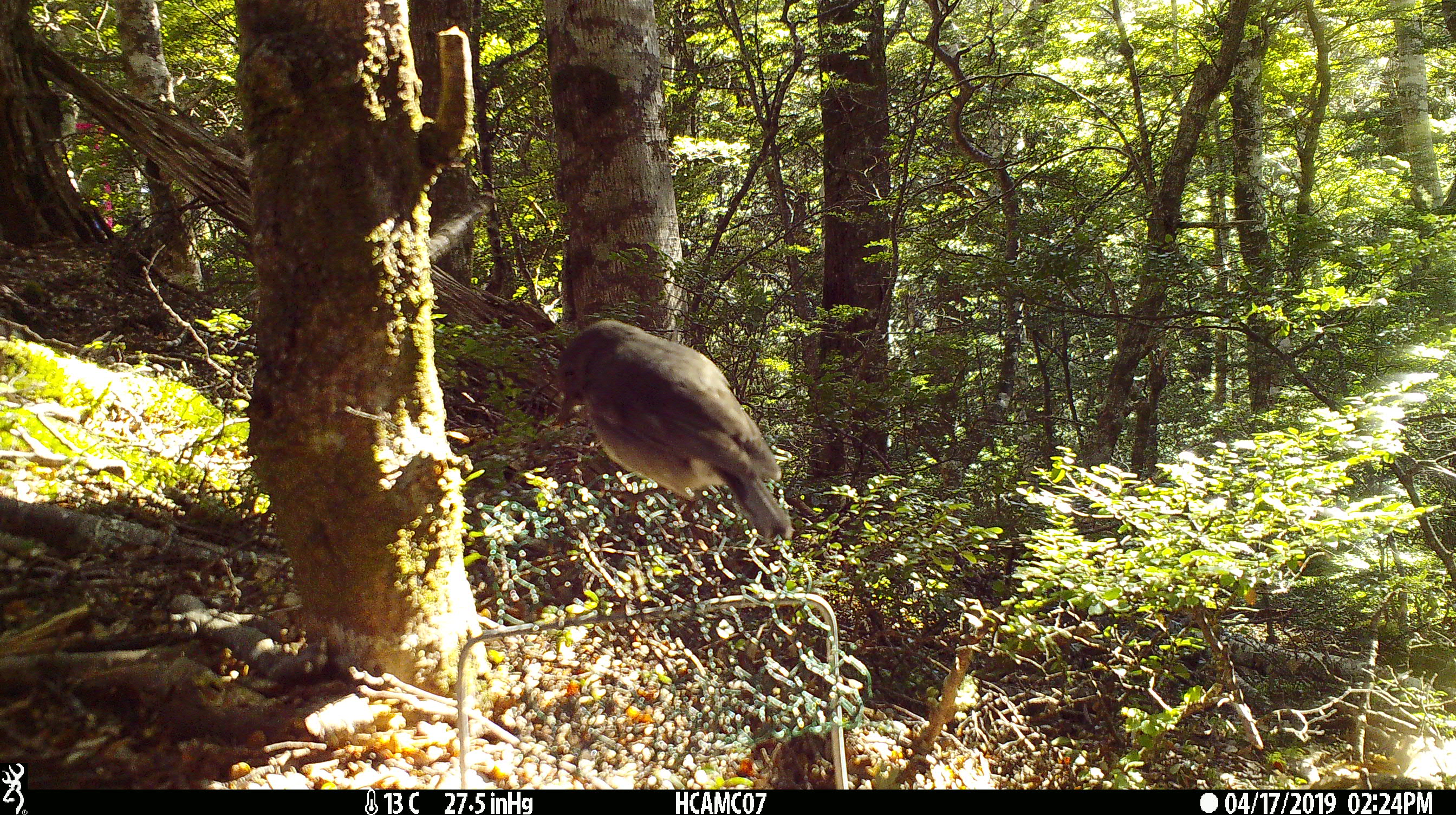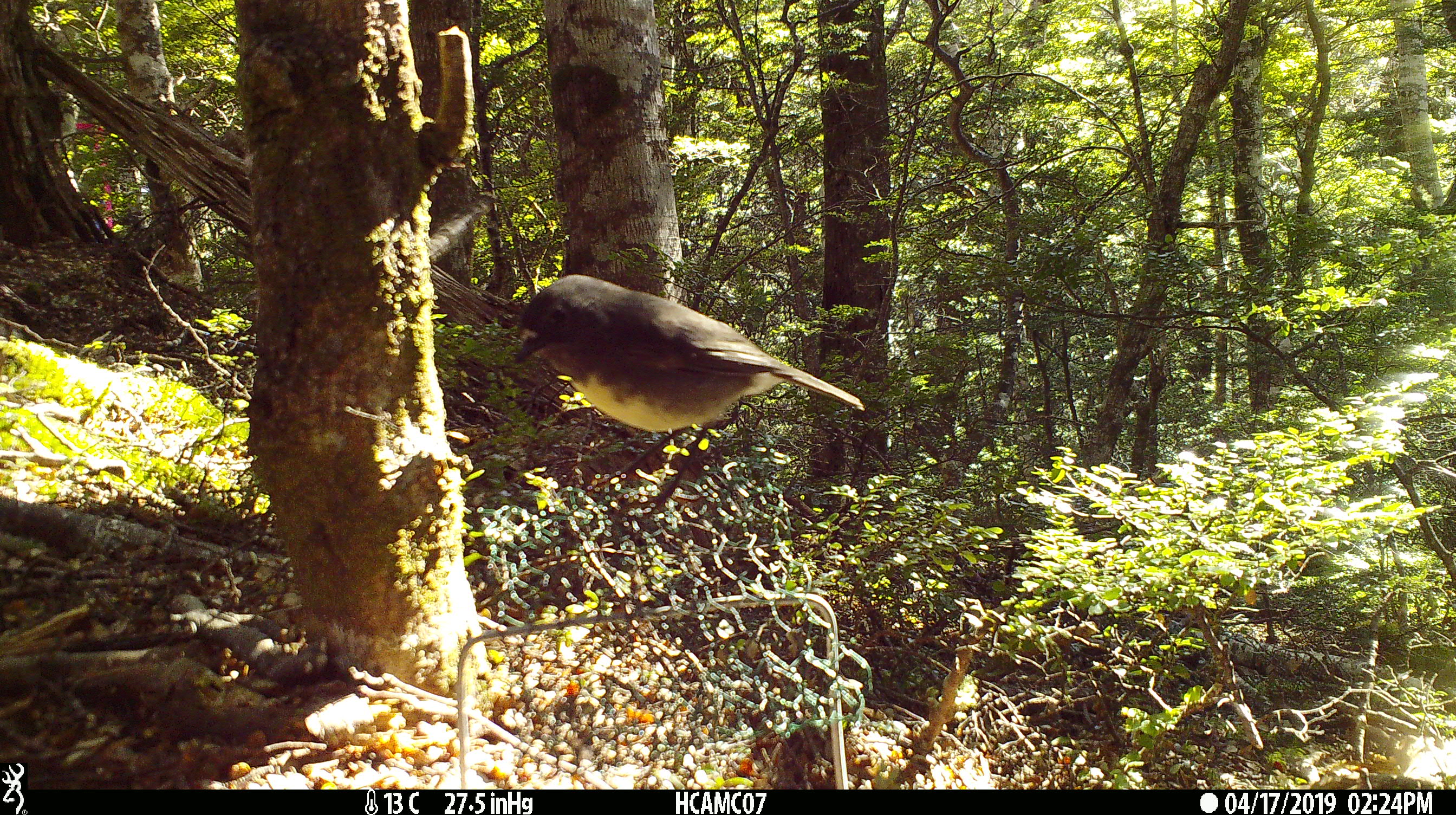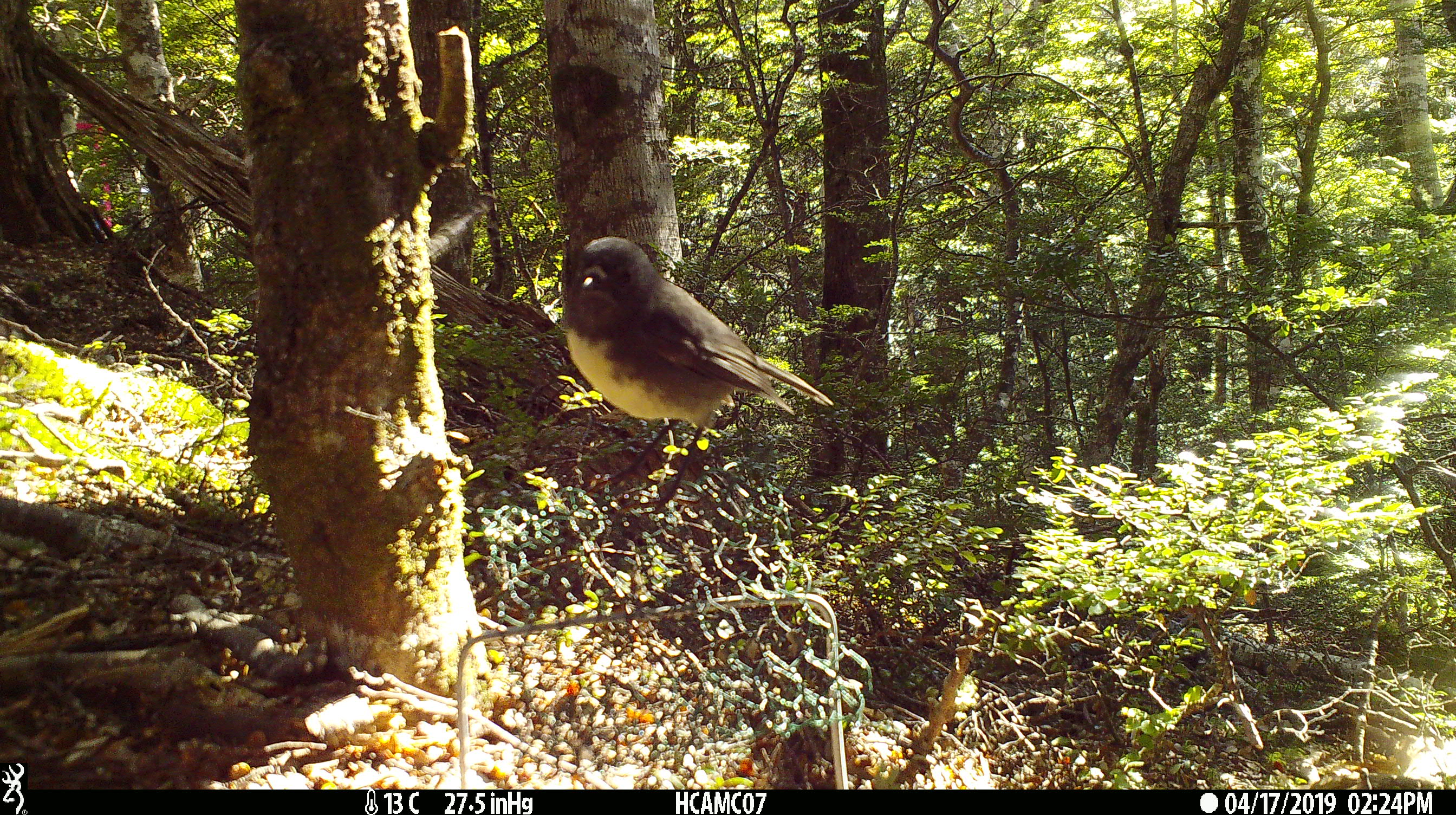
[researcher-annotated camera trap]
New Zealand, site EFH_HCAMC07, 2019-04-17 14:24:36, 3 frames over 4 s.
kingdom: Animalia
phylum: Chordata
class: Aves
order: Passeriformes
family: Petroicidae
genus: Petroica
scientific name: Petroica australis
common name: new zealand robin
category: robin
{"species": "robin (new zealand robin) (Petroica australis)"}